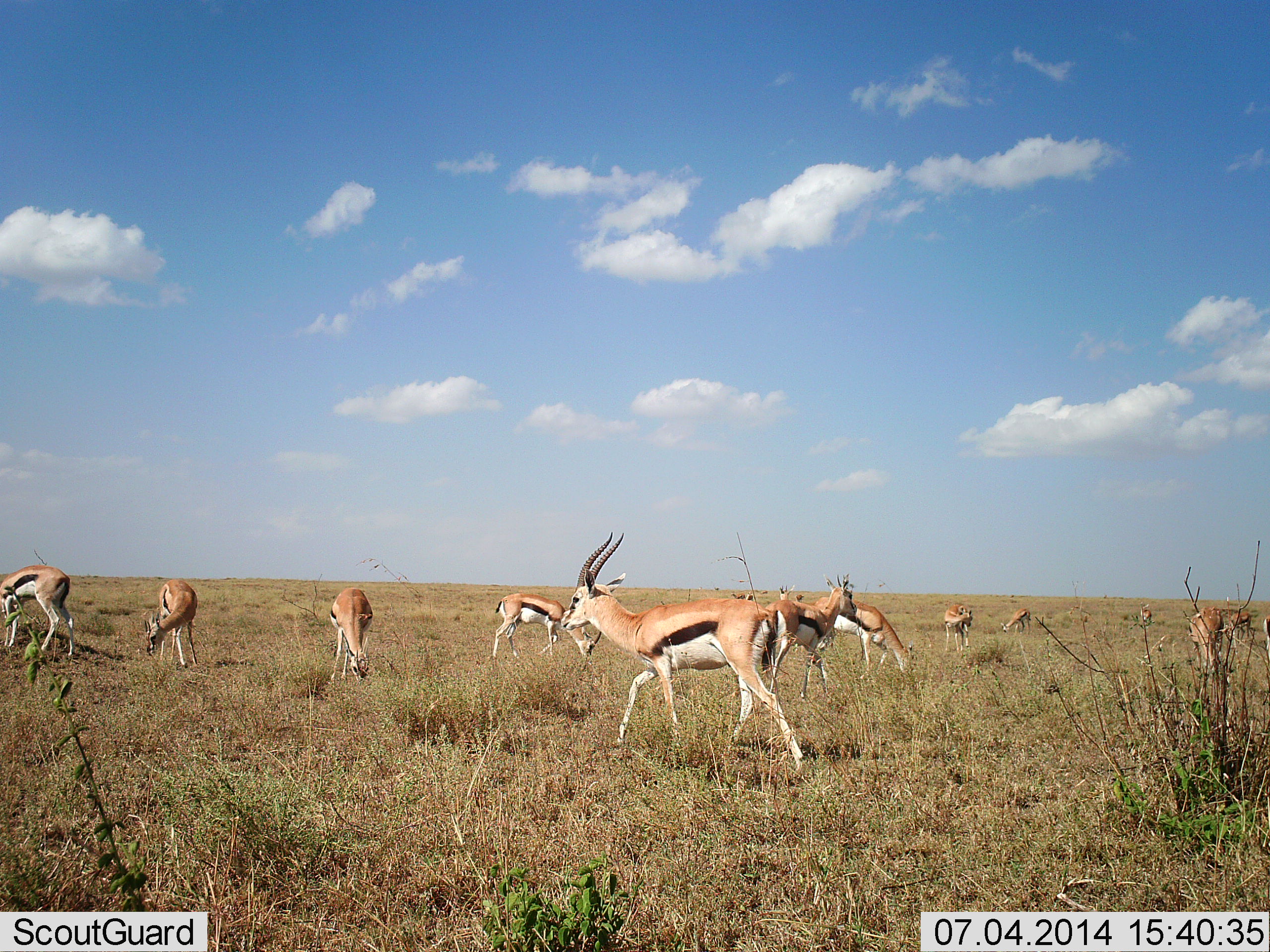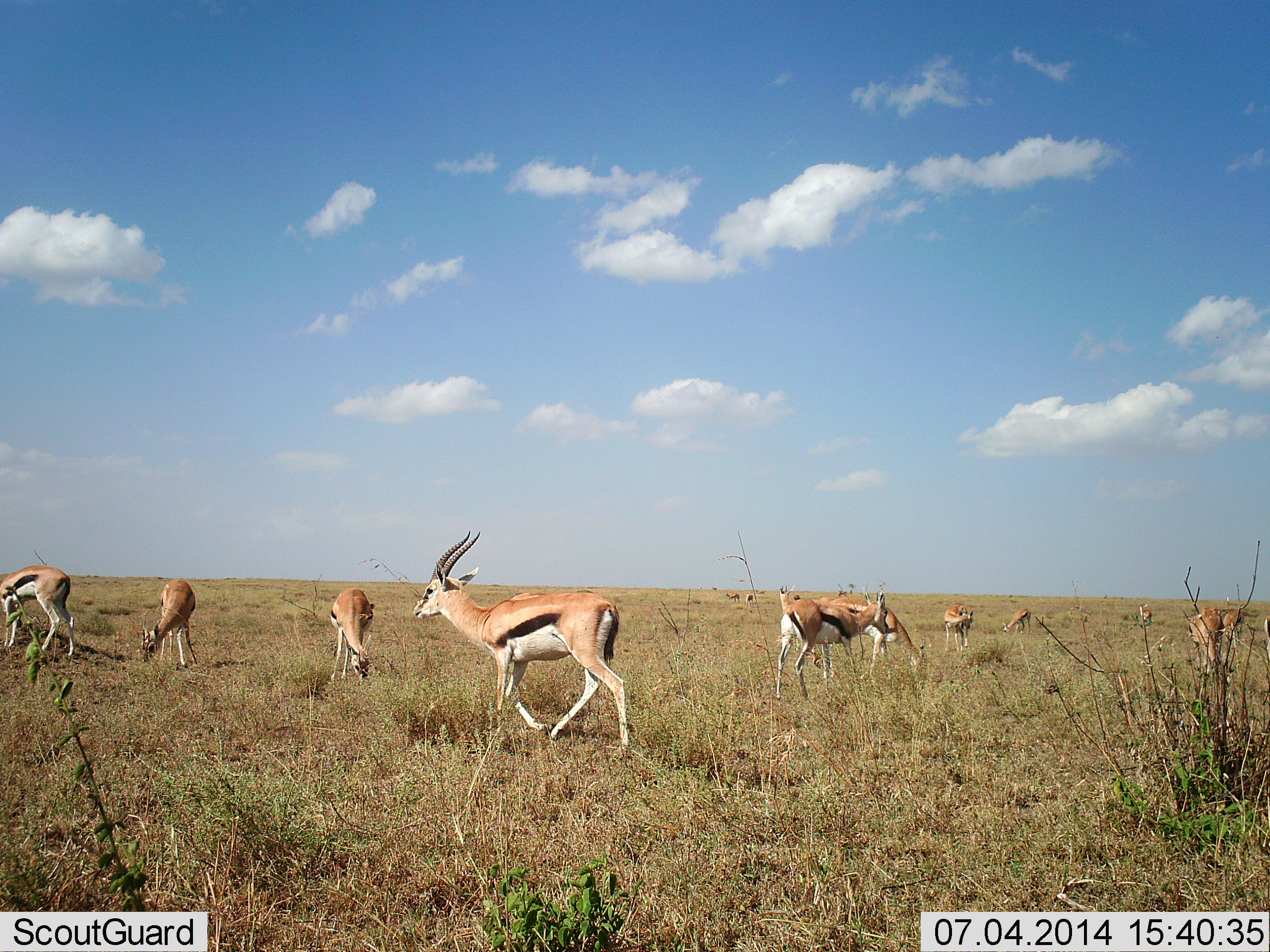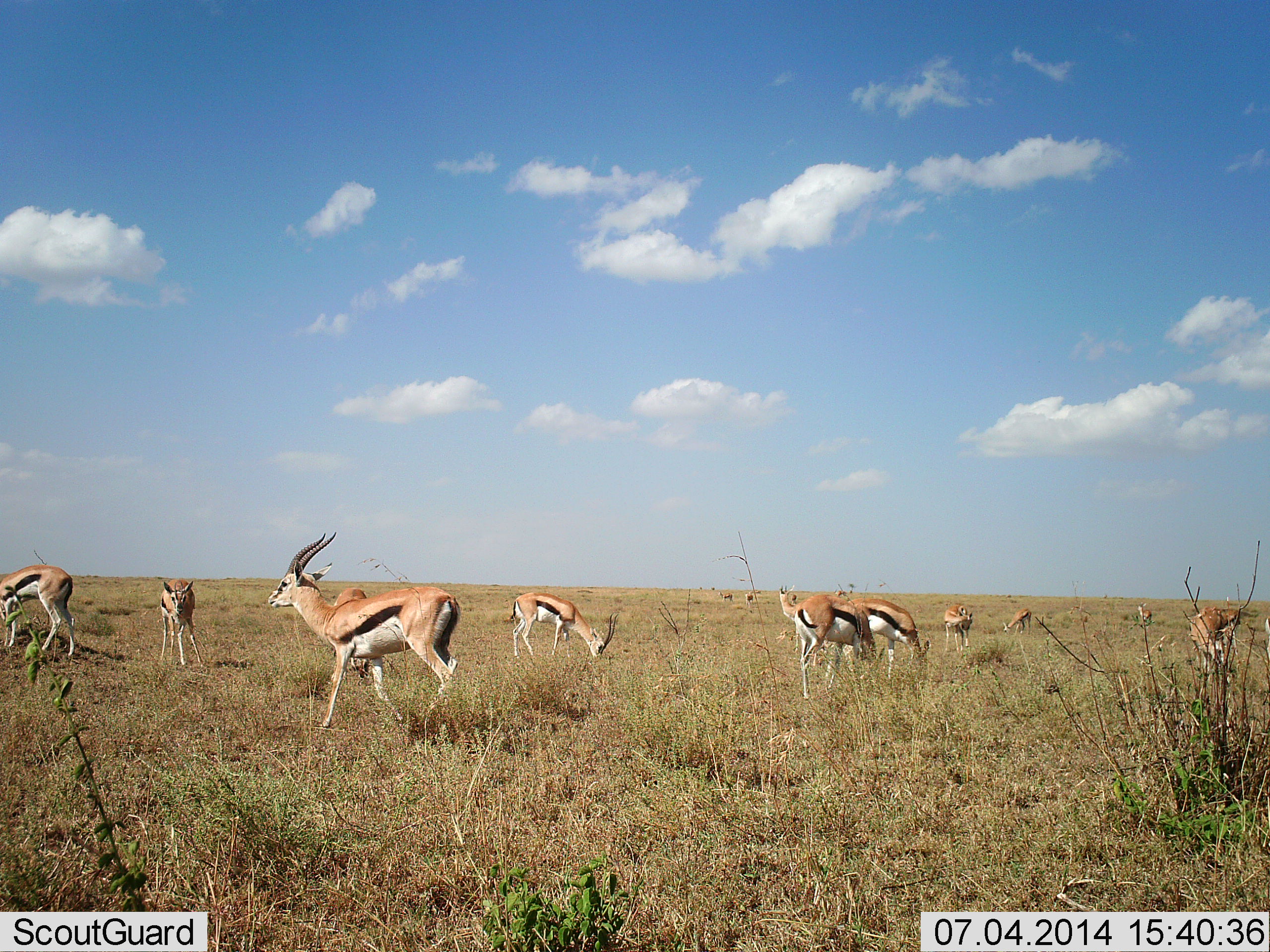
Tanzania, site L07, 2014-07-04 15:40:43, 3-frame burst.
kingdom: Animalia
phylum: Chordata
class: Mammalia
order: Artiodactyla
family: Bovidae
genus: Eudorcas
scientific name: Eudorcas thomsonii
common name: thomson's gazelle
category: gazellethomsons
Gazellethomsons (thomson's gazelle) (Eudorcas thomsonii), count 11-50. Behavior (volunteer vote fractions): standing 50%, resting 0%, moving 70%, interacting 0%. Young present (vote fraction): 10%. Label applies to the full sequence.